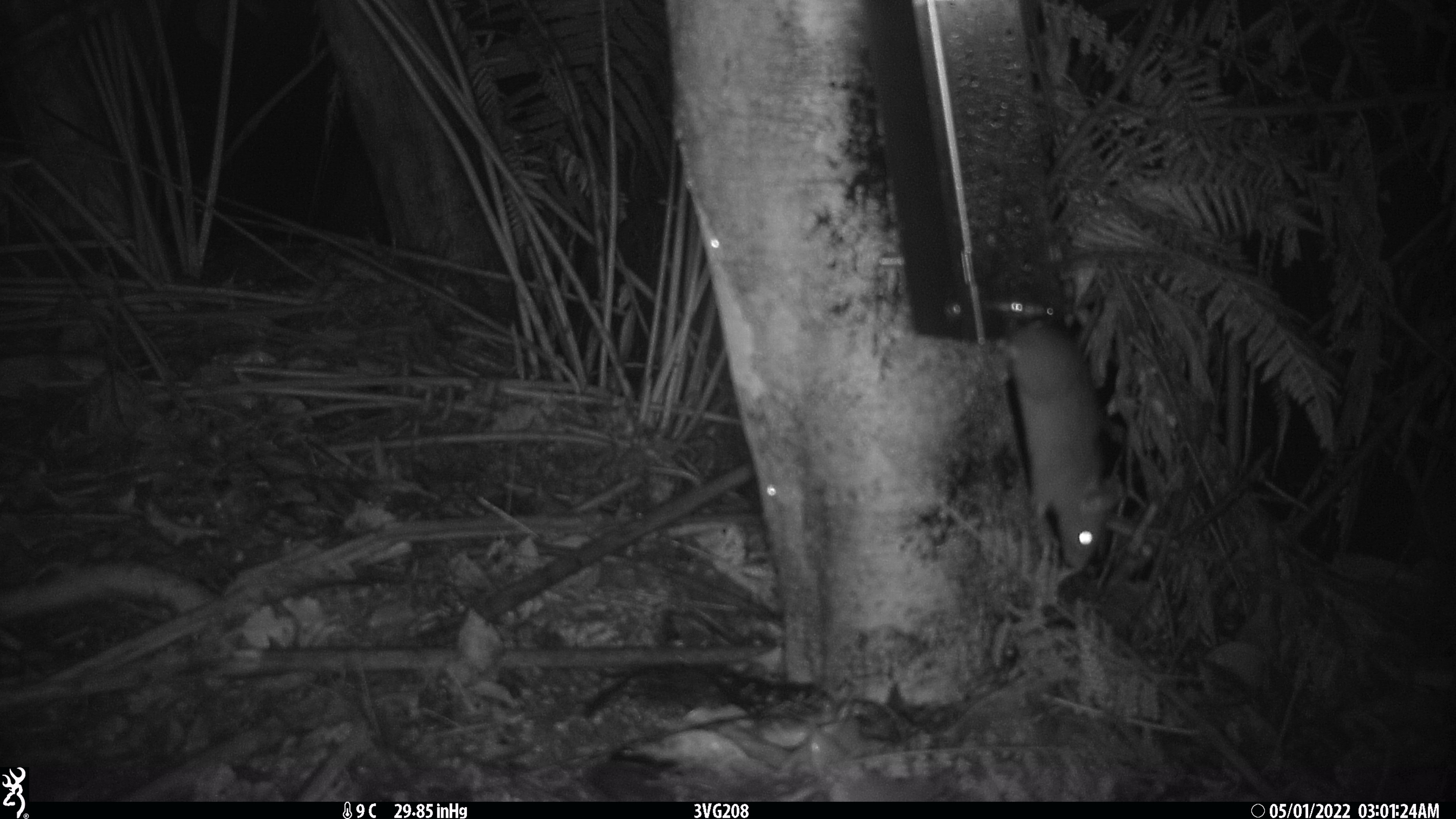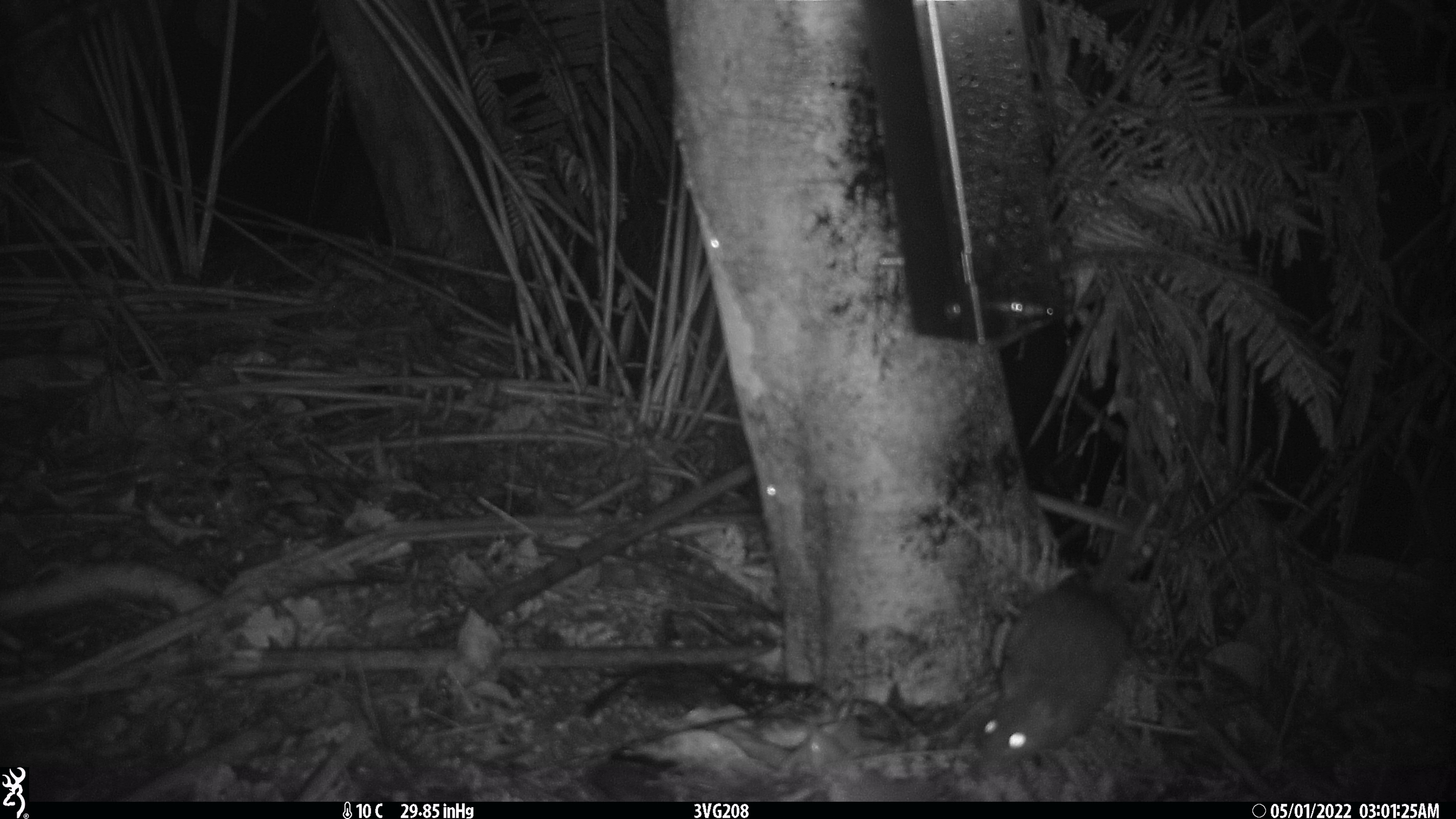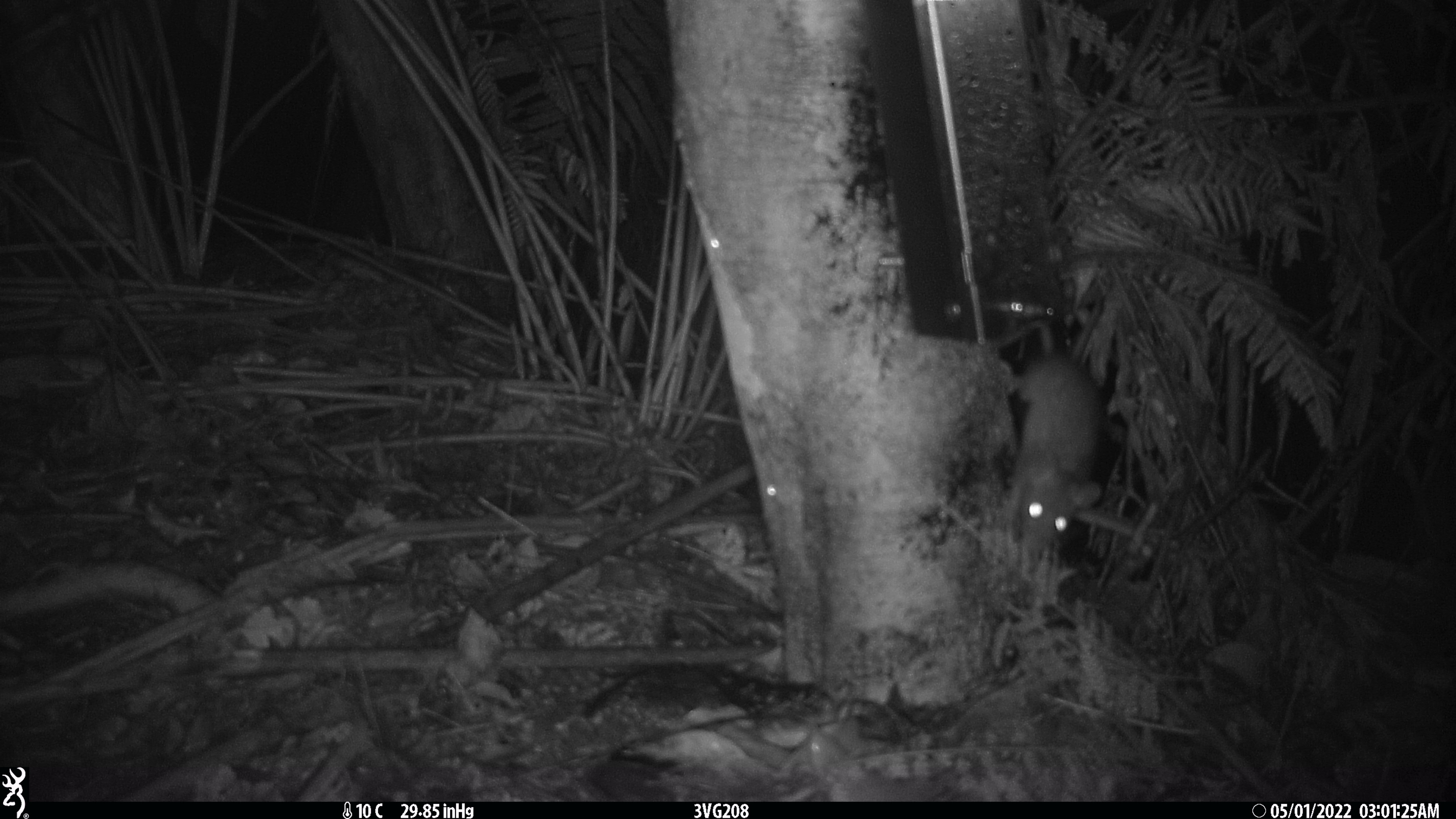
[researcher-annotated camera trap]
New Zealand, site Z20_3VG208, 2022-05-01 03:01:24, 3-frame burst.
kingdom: Animalia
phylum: Chordata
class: Mammalia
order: Rodentia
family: Muridae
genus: Rattus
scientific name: Rattus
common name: rat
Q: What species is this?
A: Rat (Rattus).